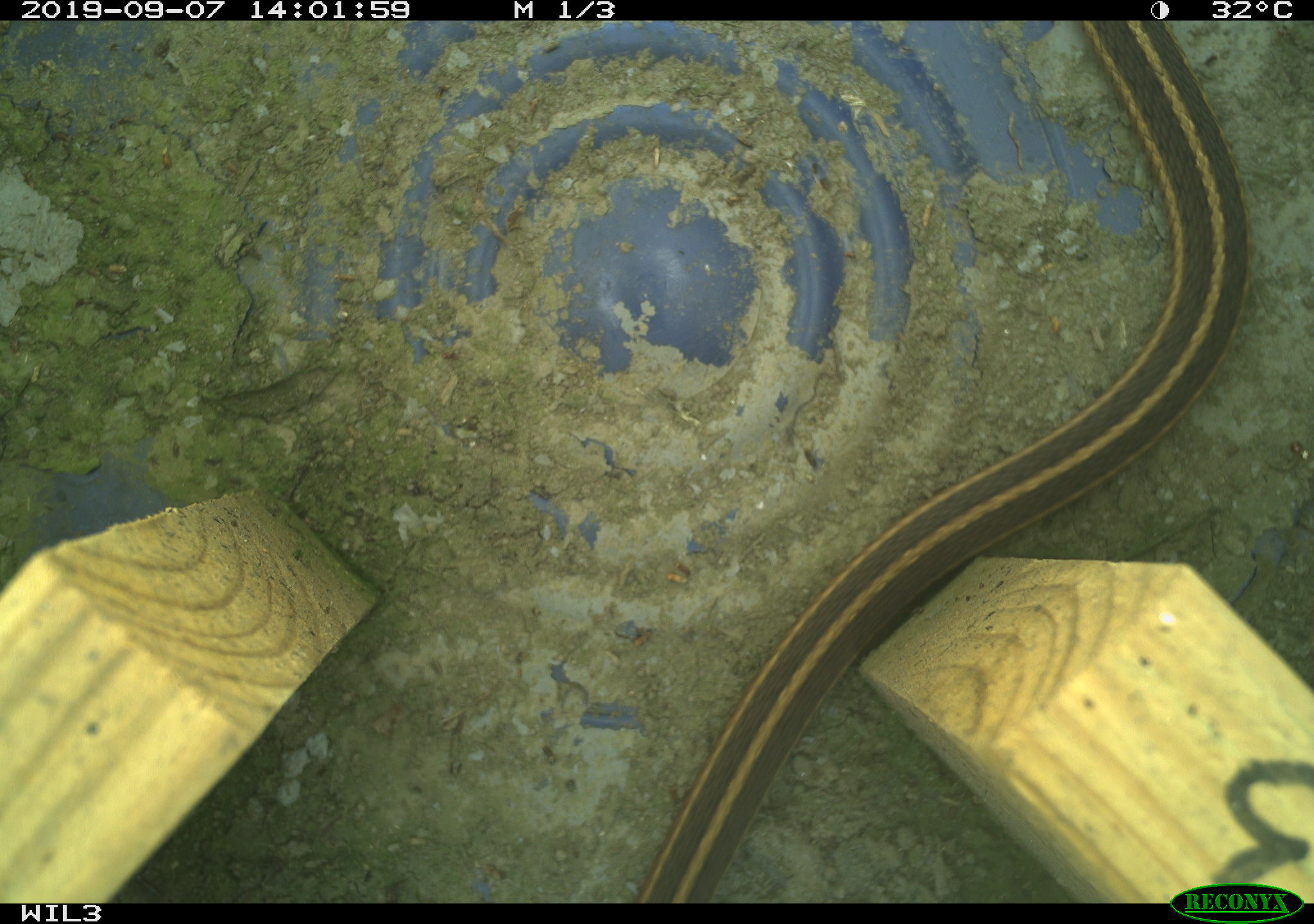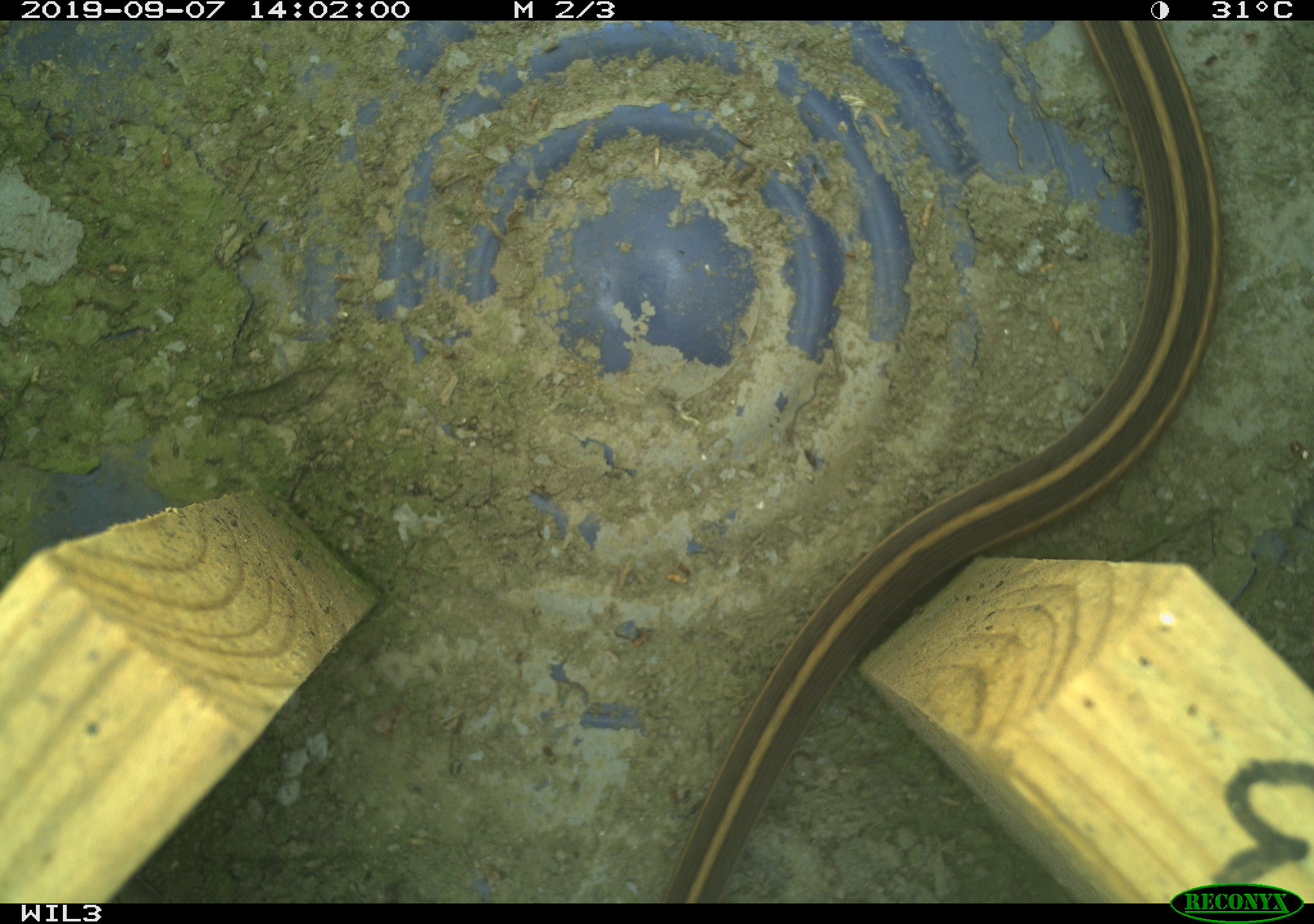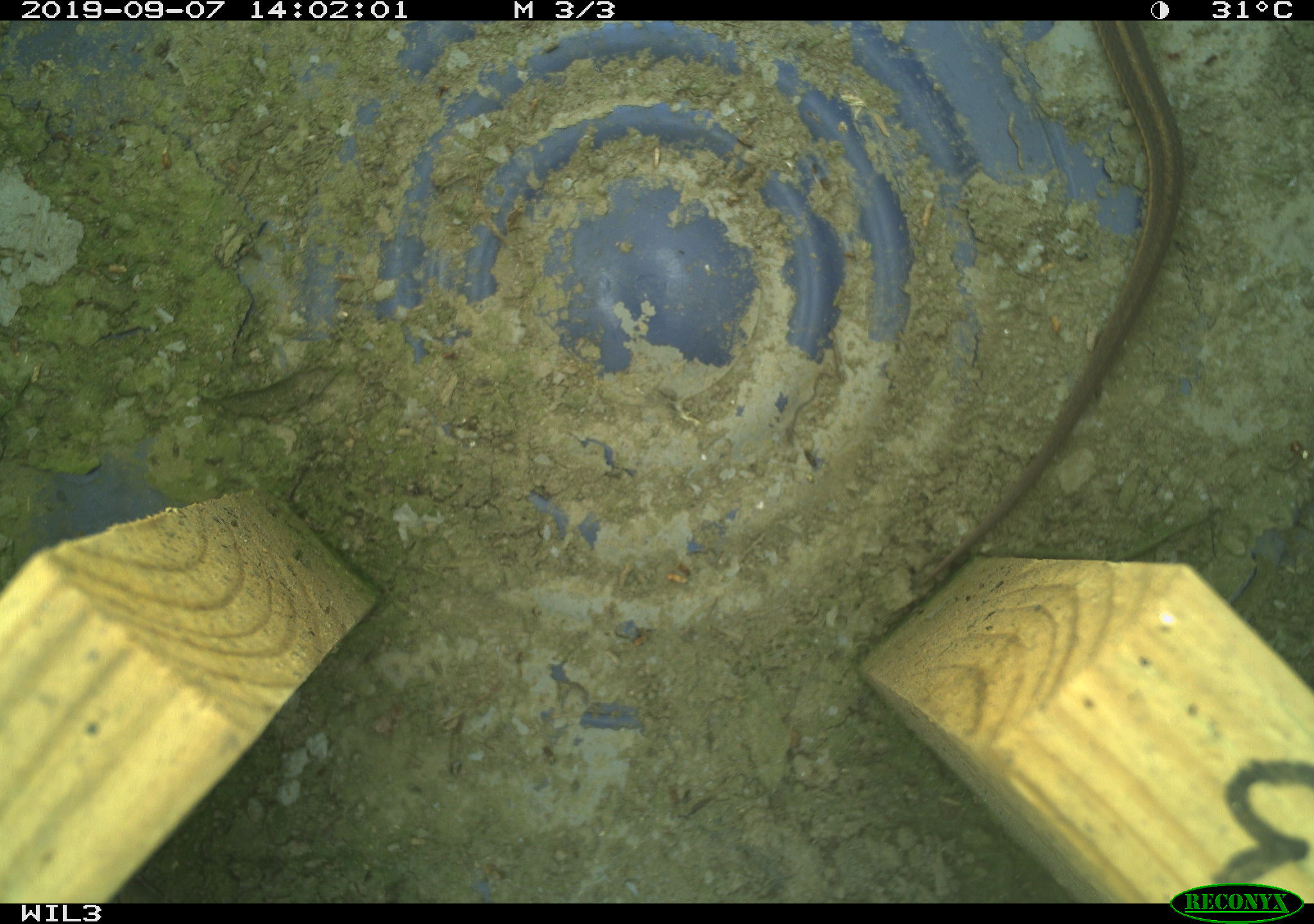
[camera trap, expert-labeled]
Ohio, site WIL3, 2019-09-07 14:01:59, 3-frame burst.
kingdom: Animalia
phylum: Chordata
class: Reptilia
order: Squamata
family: Colubridae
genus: Thamnophis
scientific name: Thamnophis sirtalis sirtalis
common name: eastern gartersnake